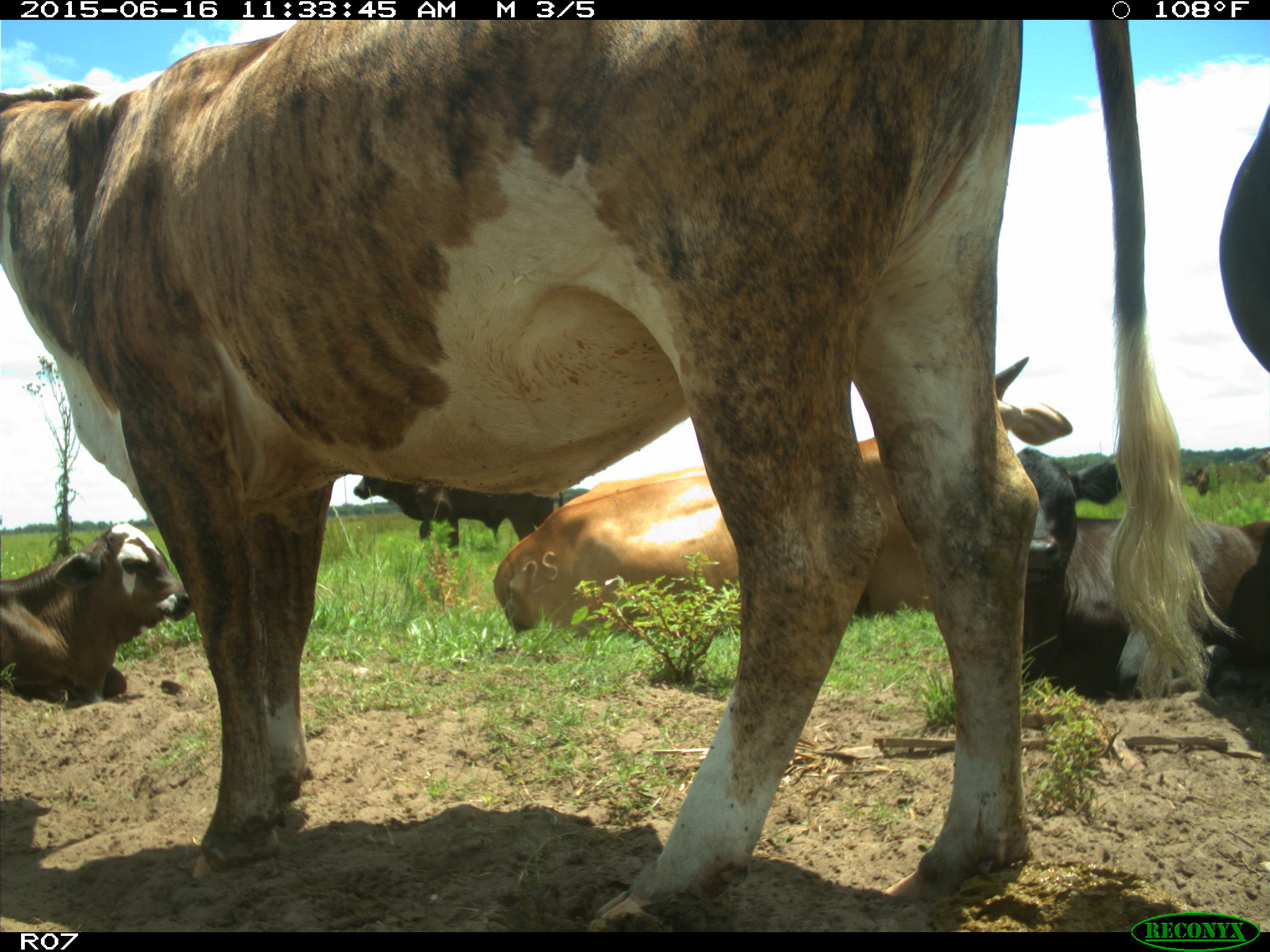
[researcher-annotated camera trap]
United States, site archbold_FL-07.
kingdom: Animalia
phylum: Chordata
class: Mammalia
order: Artiodactyla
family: Bovidae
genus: Bos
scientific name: Bos taurus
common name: domestic cow